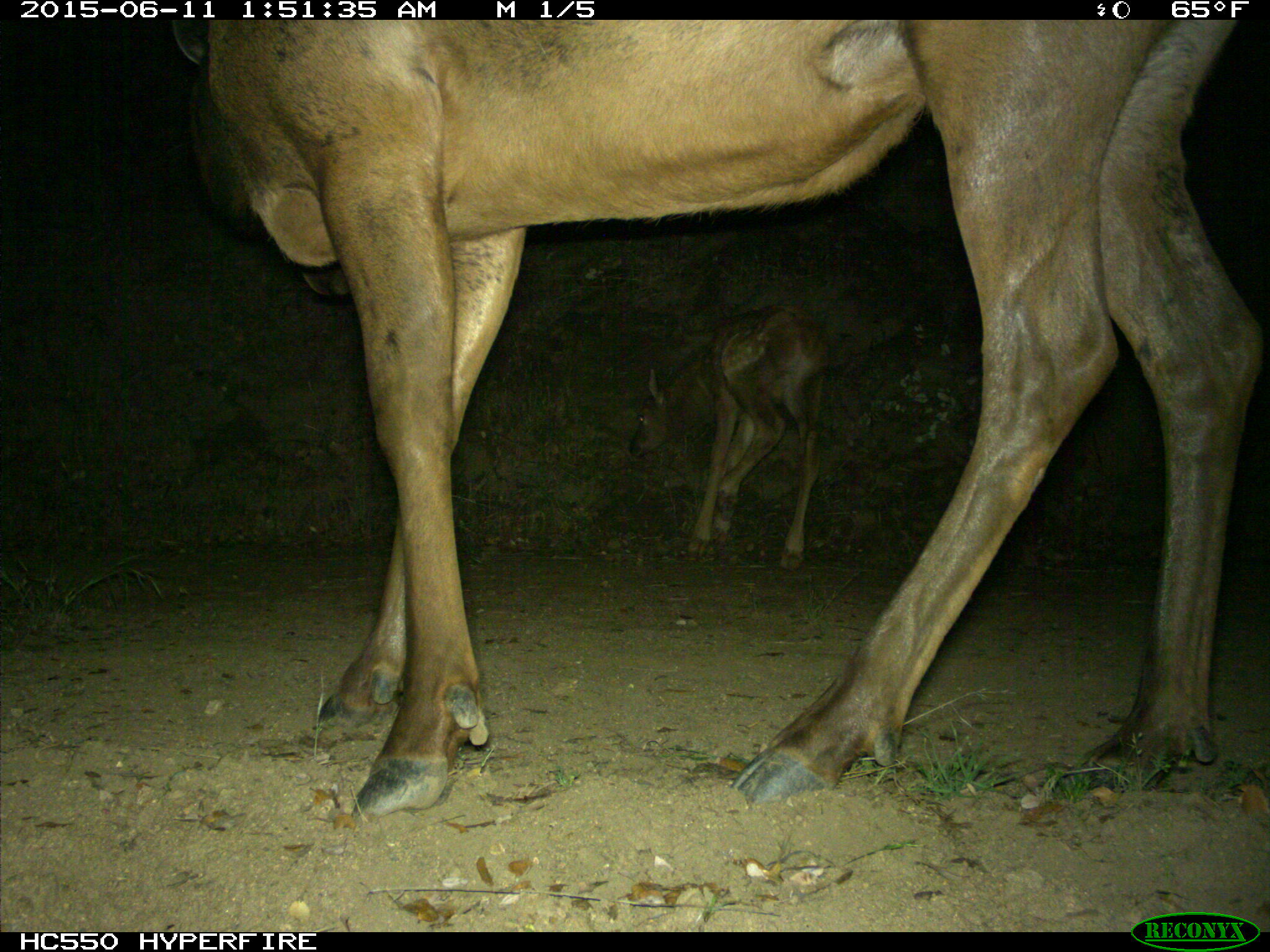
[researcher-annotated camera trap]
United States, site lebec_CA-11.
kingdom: Animalia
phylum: Chordata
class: Mammalia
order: Artiodactyla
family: Cervidae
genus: Cervus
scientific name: Cervus canadensis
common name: elk